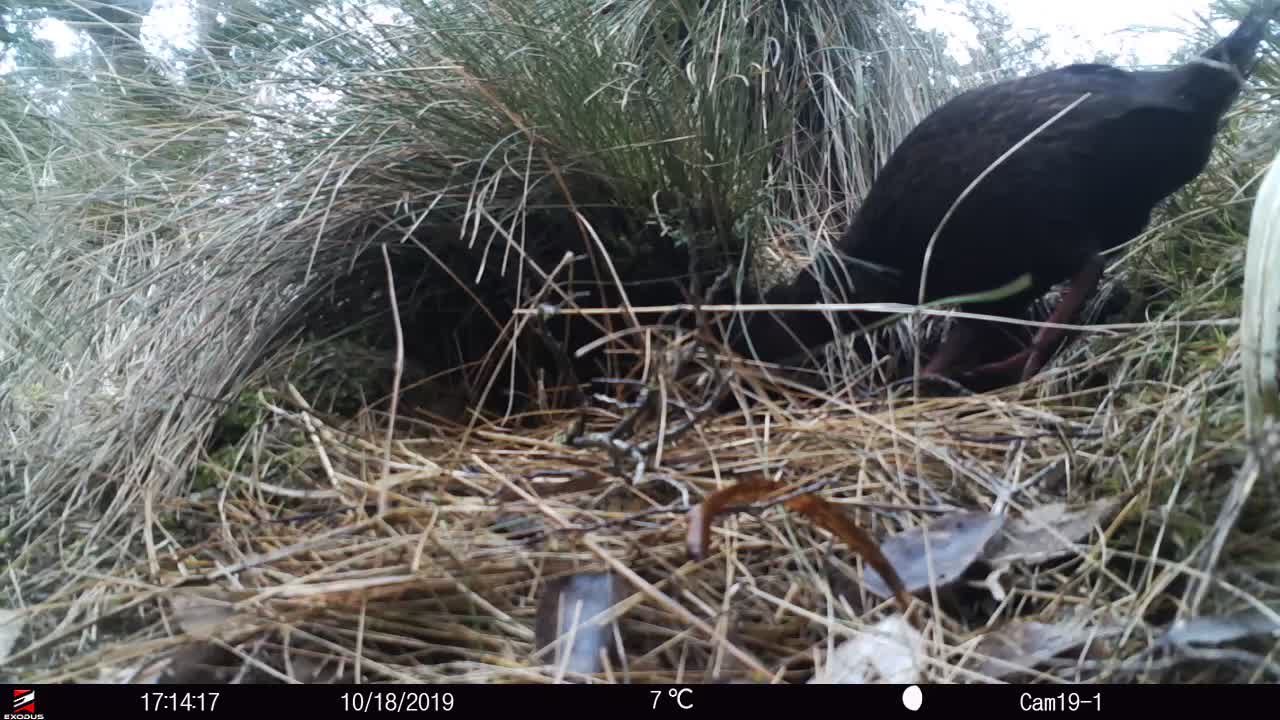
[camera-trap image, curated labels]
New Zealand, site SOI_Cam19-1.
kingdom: Animalia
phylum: Chordata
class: Aves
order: Gruiformes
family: Rallidae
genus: Gallirallus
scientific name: Gallirallus australis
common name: weka